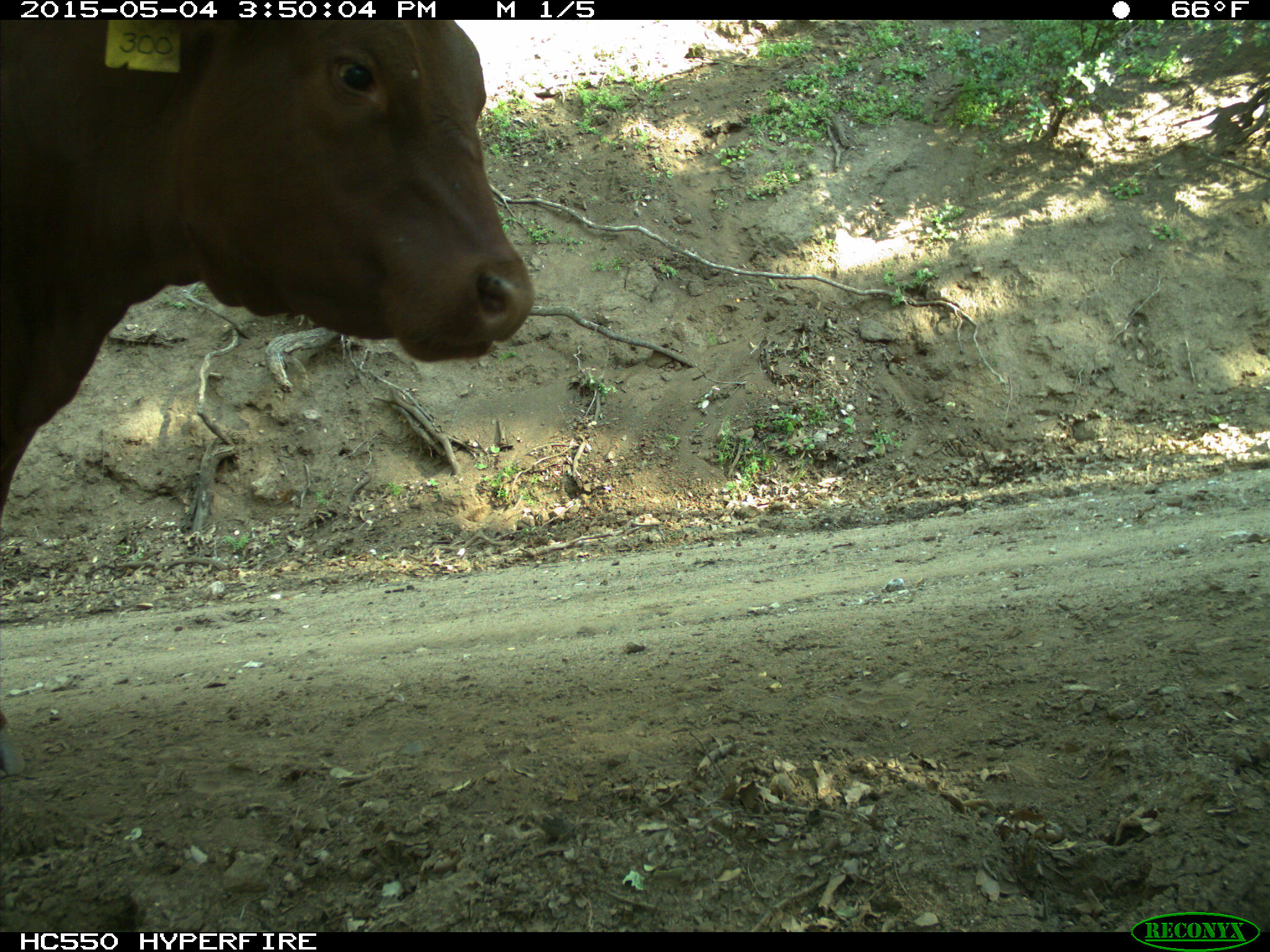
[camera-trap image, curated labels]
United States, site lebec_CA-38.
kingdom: Animalia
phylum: Chordata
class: Mammalia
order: Artiodactyla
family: Bovidae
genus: Bos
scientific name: Bos taurus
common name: domestic cow